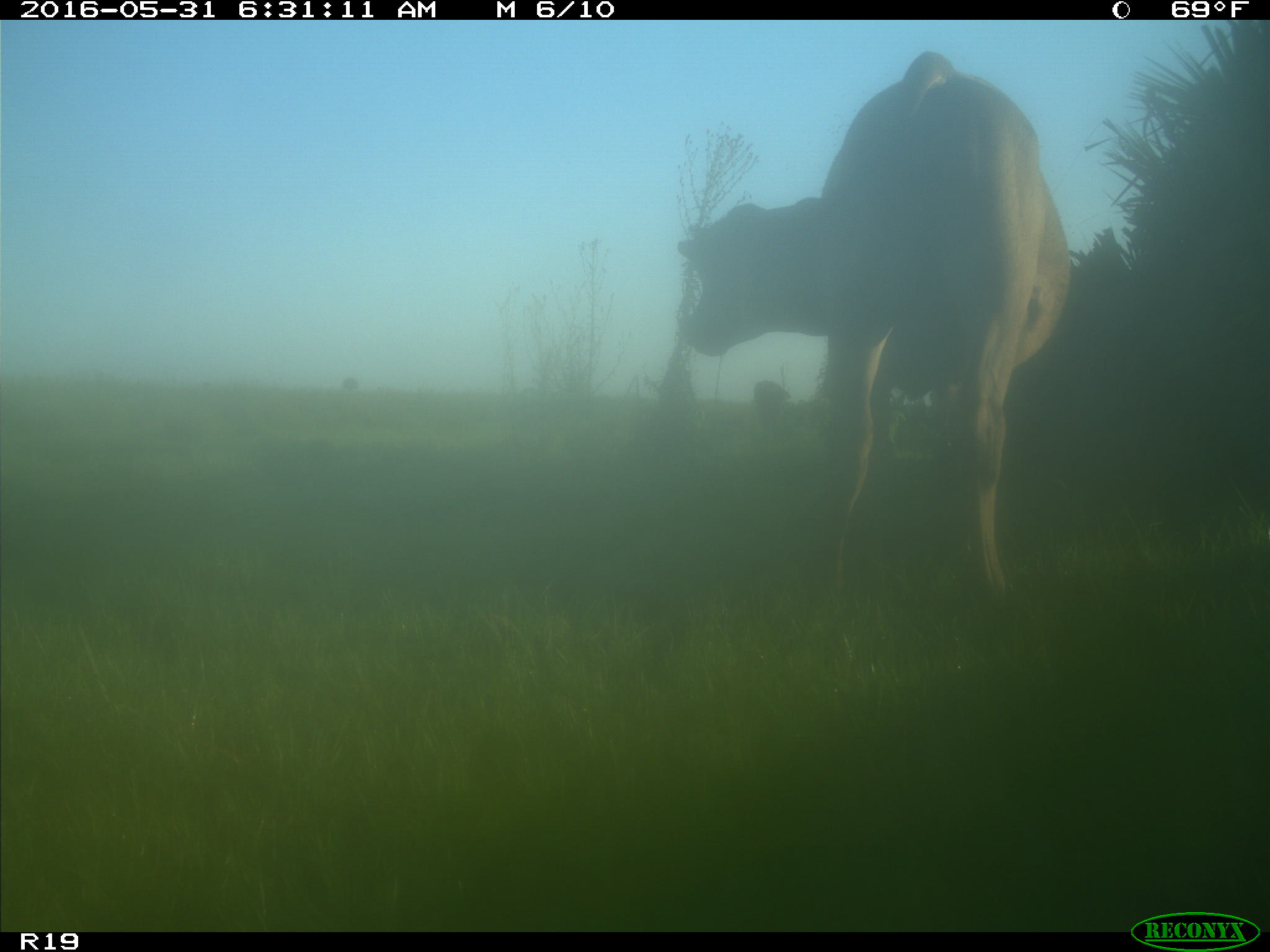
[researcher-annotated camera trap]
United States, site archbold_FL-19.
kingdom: Animalia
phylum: Chordata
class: Mammalia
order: Artiodactyla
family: Bovidae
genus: Bos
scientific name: Bos taurus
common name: domestic cow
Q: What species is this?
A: Bos taurus (domestic cow).